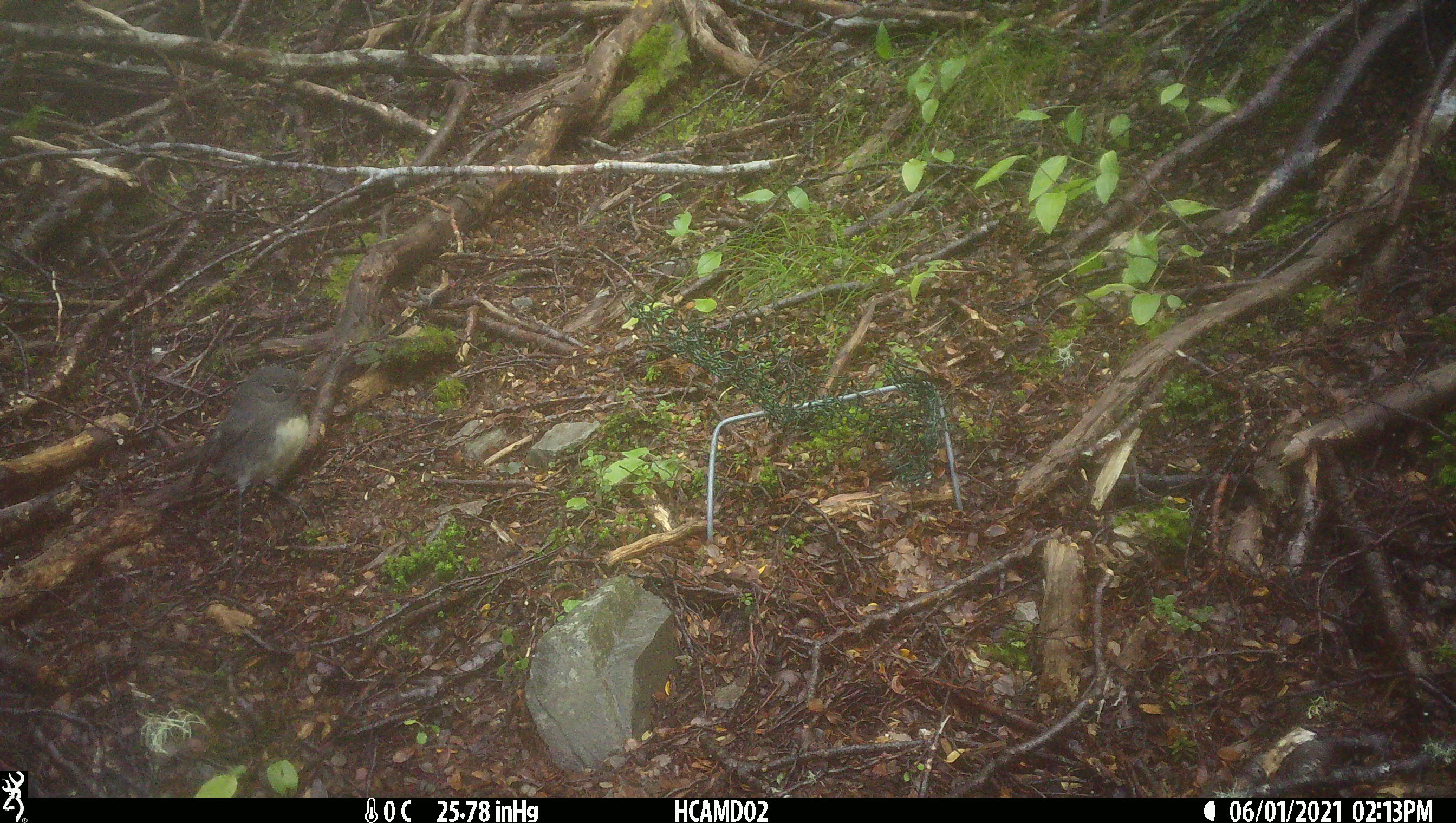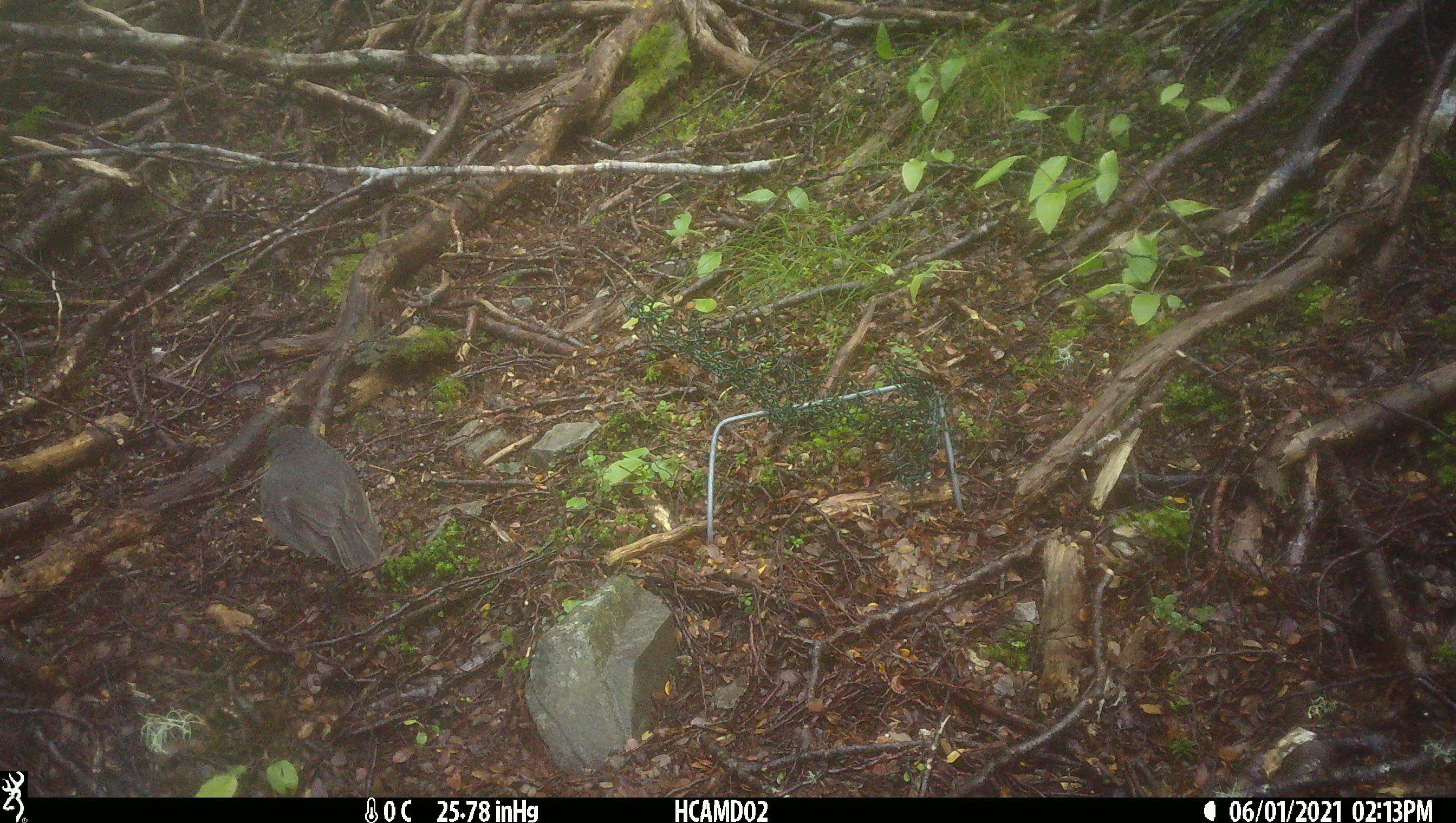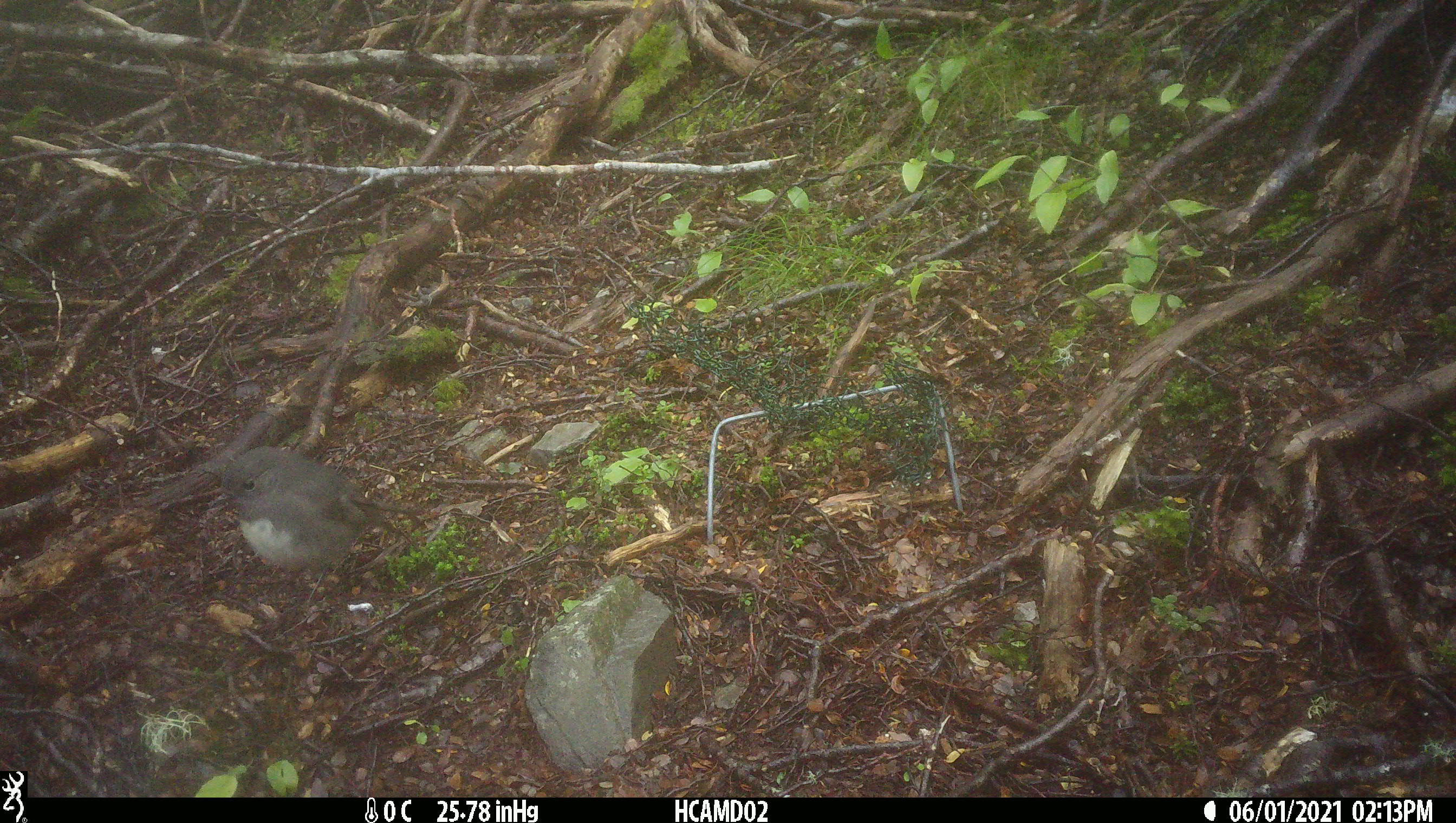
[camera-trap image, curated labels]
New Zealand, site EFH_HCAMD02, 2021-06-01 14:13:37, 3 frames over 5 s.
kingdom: Animalia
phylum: Chordata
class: Aves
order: Passeriformes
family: Petroicidae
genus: Petroica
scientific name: Petroica australis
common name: new zealand robin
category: robin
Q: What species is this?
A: Robin (new zealand robin) (Petroica australis).